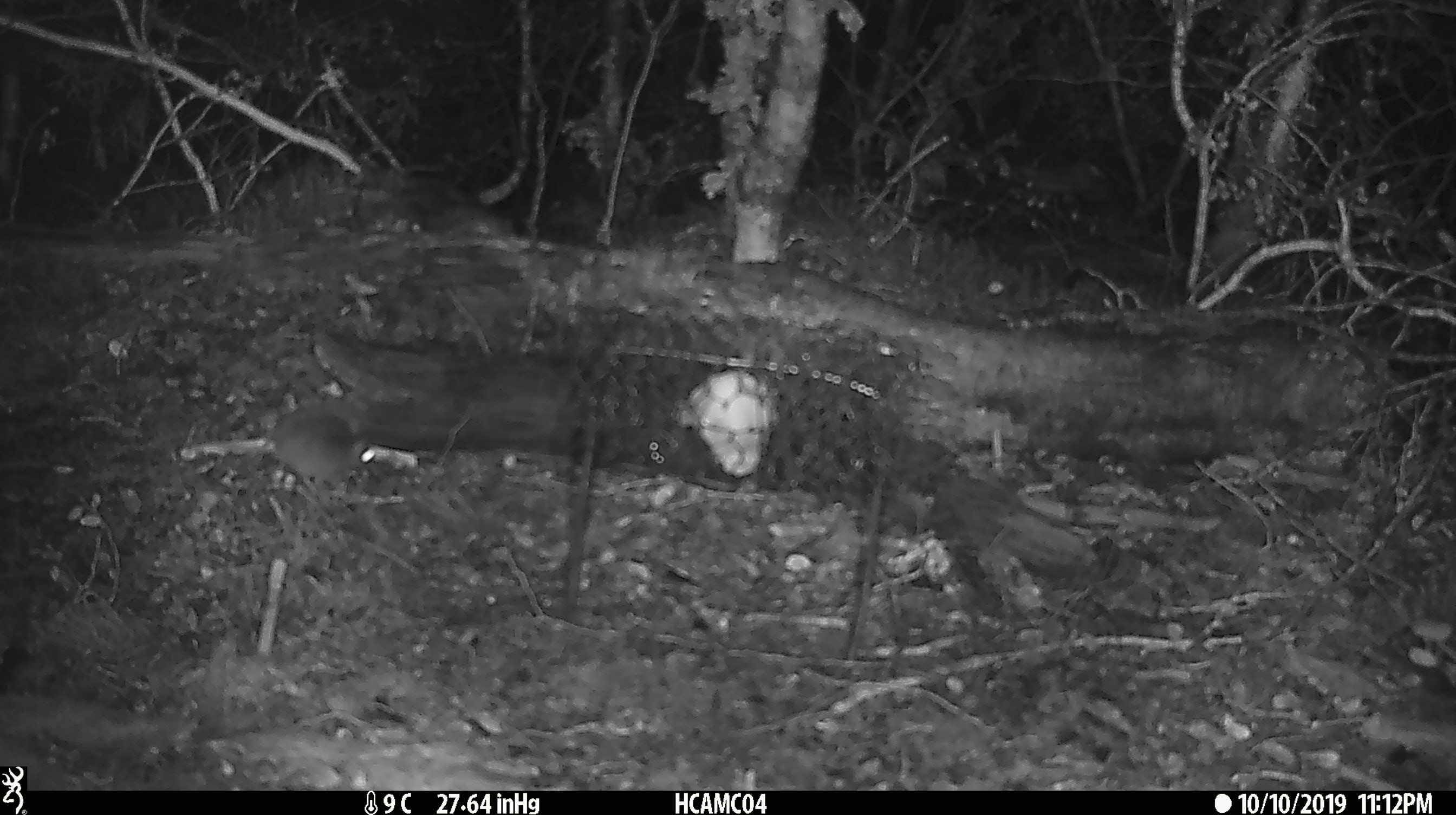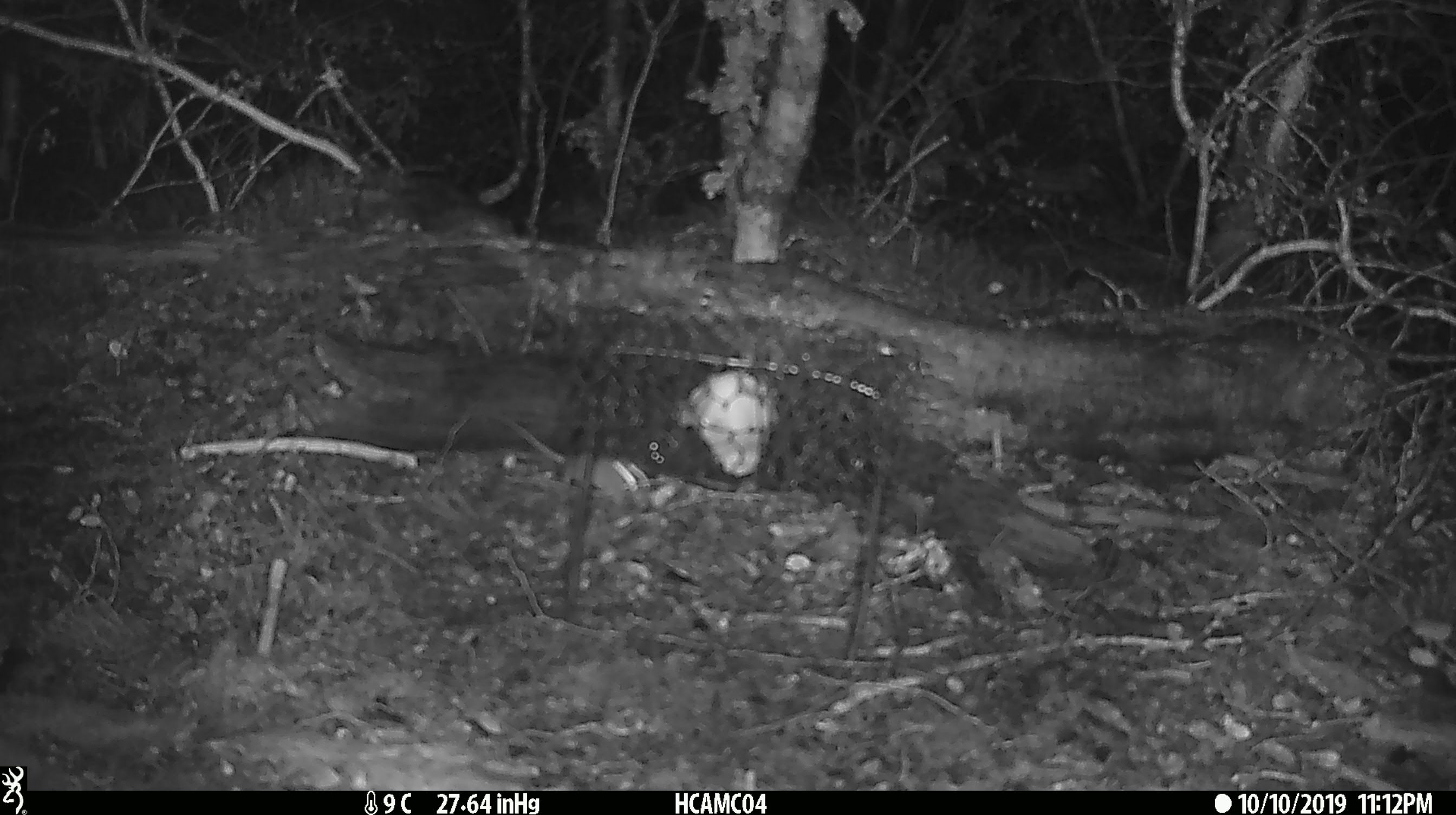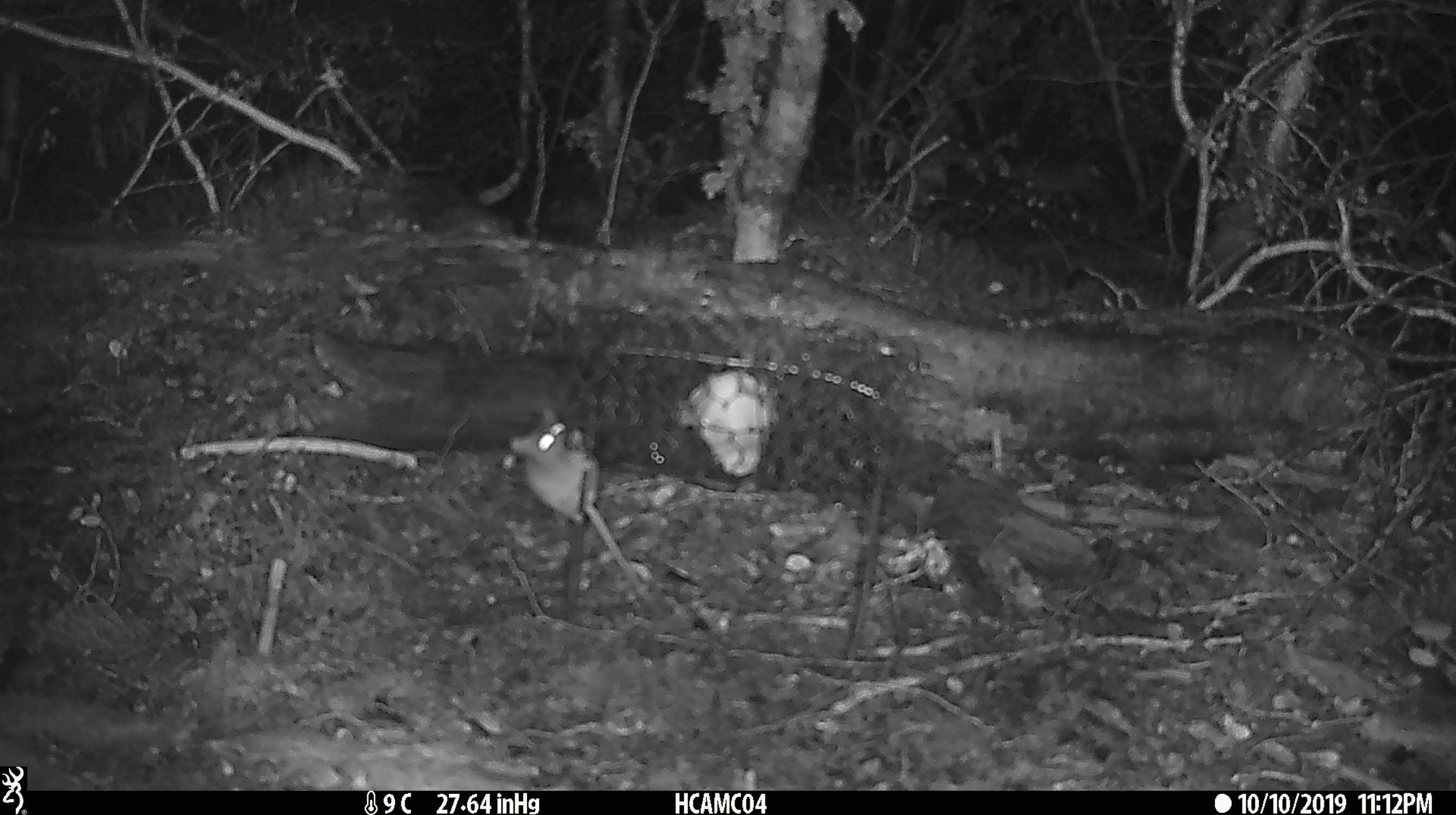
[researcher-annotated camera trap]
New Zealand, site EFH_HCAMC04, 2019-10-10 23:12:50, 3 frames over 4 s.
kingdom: Animalia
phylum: Chordata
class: Mammalia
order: Rodentia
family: Muridae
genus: Mus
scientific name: Mus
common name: mouse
Mouse (Mus).